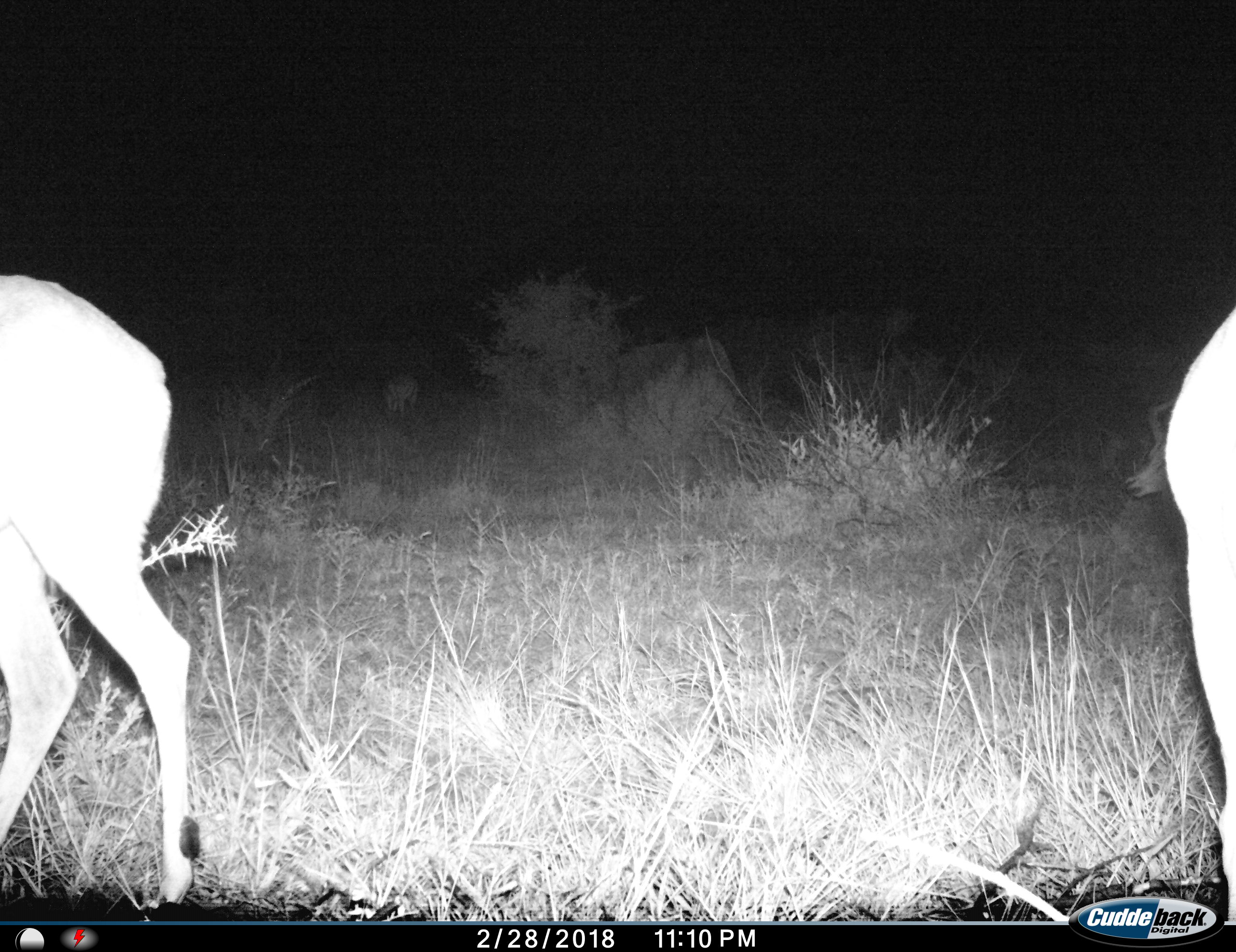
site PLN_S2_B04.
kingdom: Animalia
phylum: Chordata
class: Mammalia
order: Artiodactyla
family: Bovidae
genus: Aepyceros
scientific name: Aepyceros melampus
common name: impala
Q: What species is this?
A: Impala (Aepyceros melampus).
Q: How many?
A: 2.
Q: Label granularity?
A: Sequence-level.